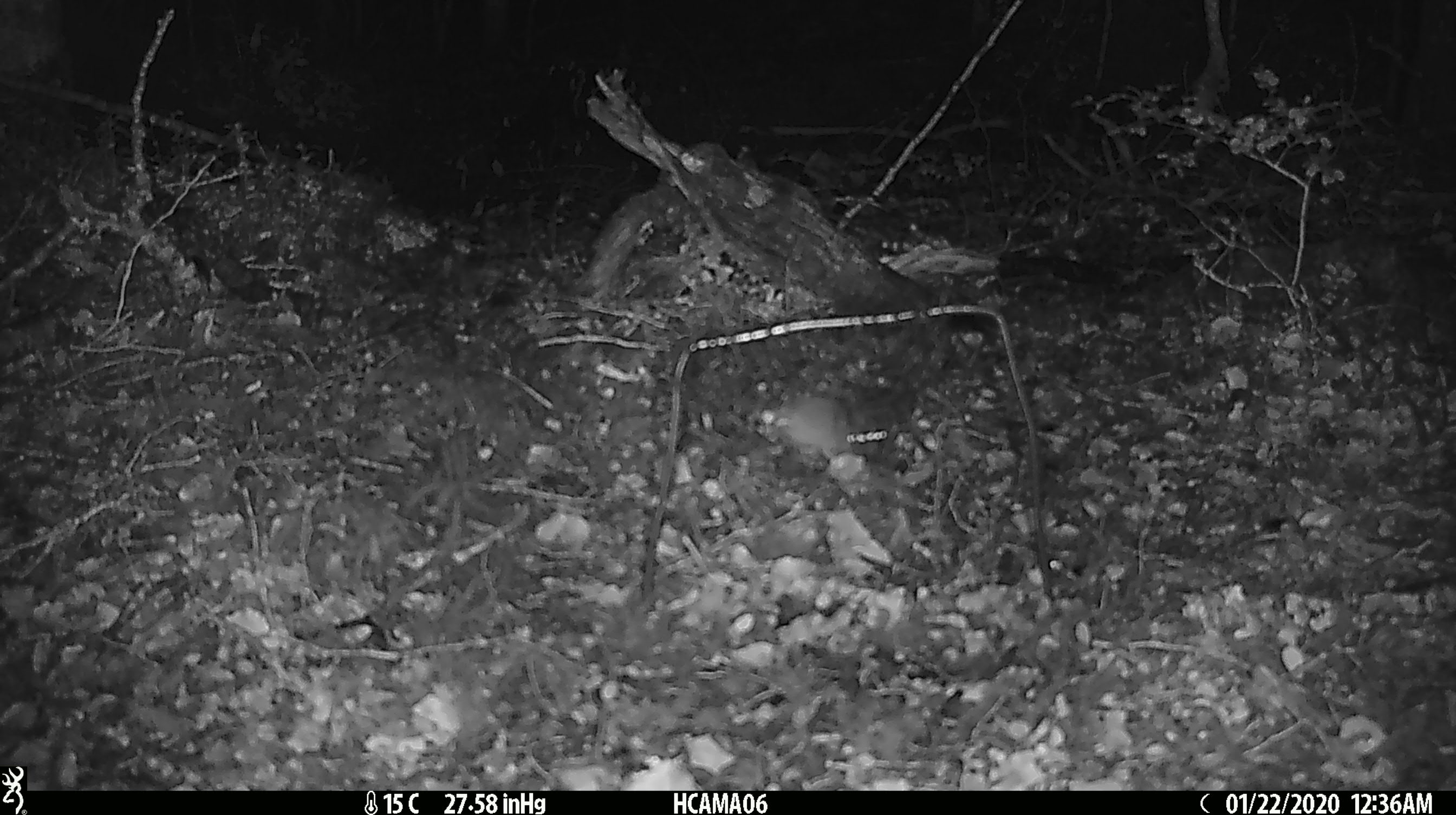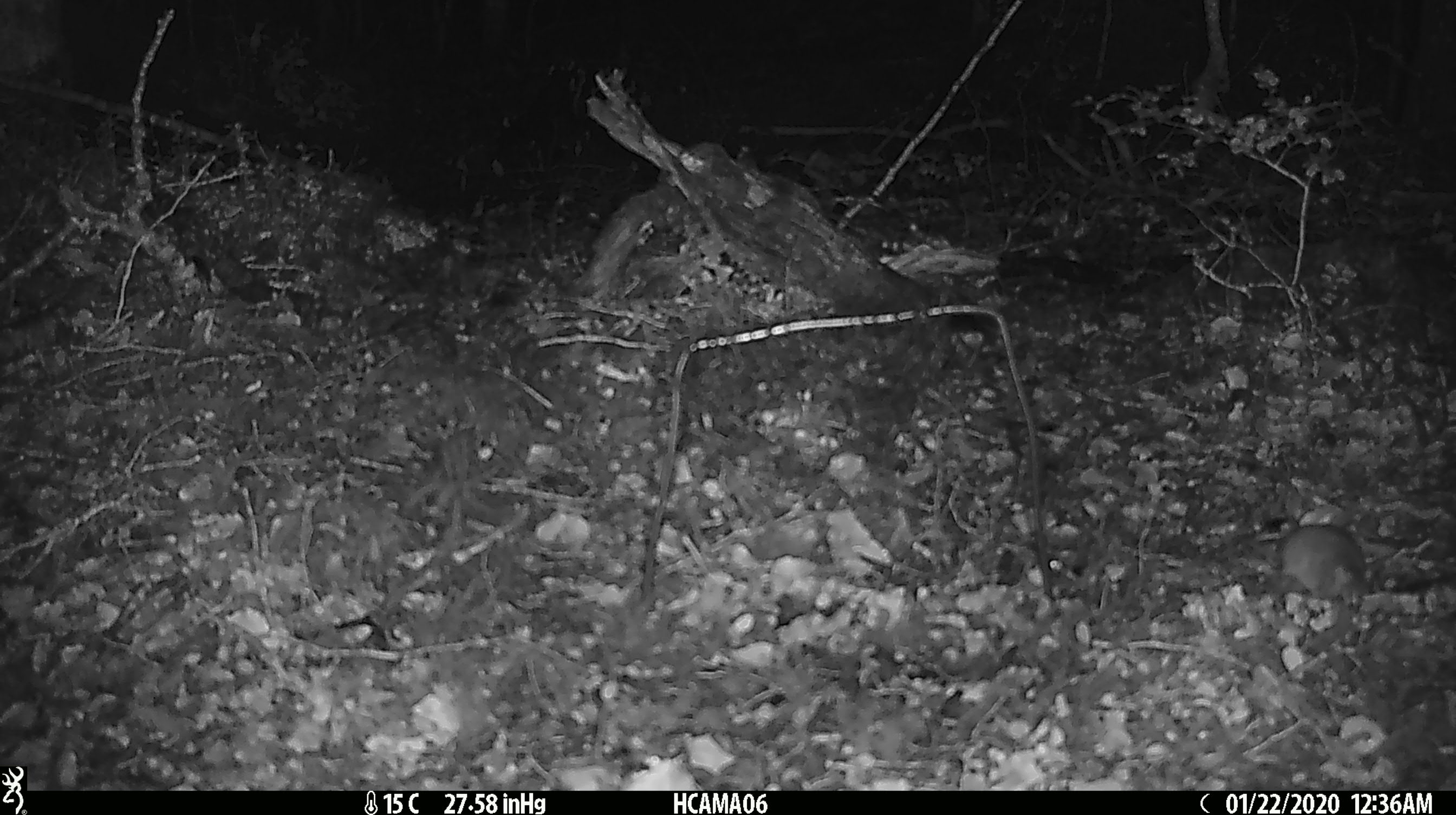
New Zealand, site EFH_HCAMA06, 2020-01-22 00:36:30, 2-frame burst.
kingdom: Animalia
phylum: Chordata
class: Mammalia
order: Rodentia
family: Muridae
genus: Mus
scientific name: Mus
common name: mouse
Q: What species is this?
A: Mouse (Mus).